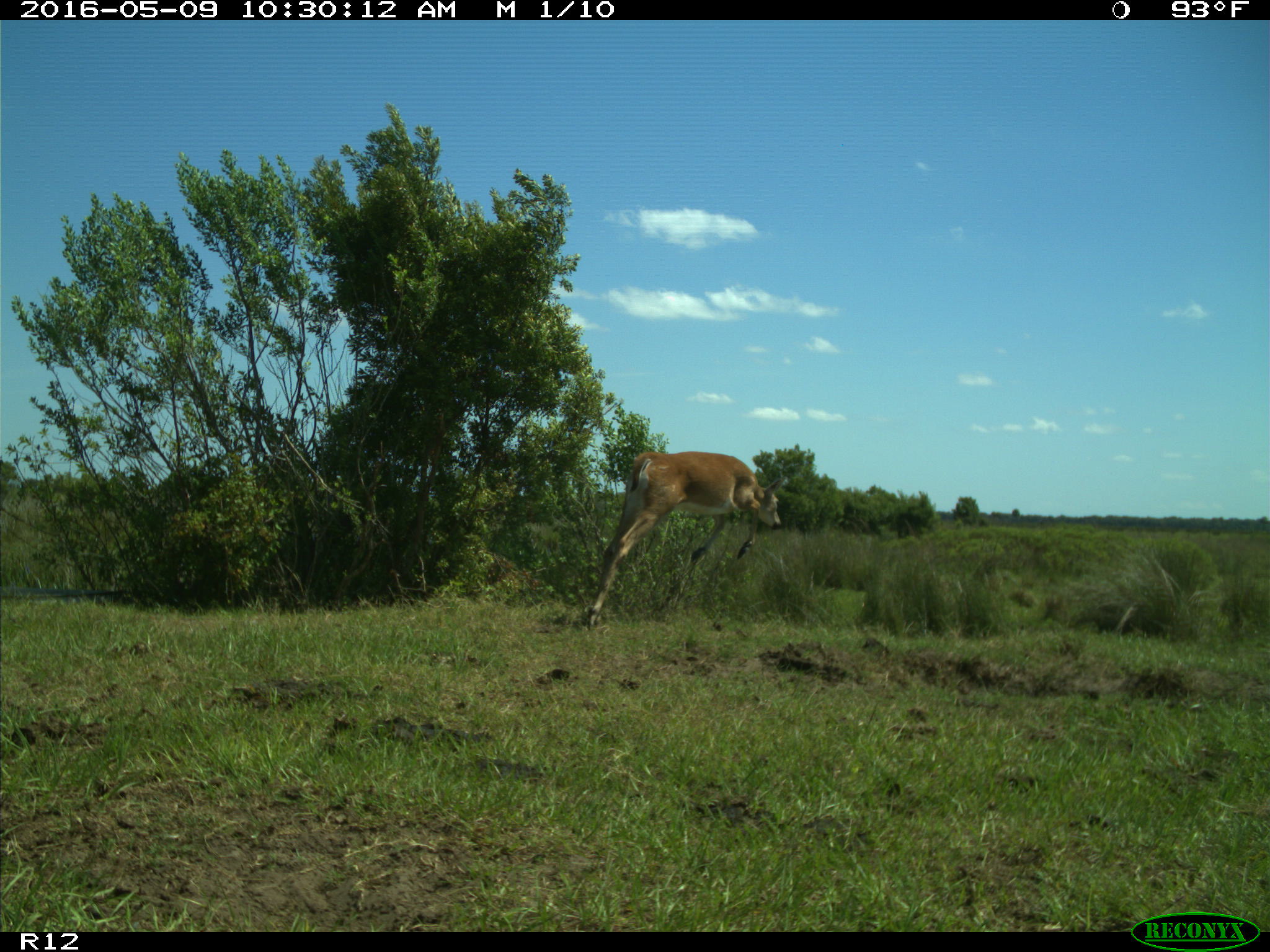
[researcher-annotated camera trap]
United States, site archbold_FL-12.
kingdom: Animalia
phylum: Chordata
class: Mammalia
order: Artiodactyla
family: Cervidae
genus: Odocoileus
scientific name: Odocoileus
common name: deer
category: unidentified deer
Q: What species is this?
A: Unidentified deer (deer) (Odocoileus).